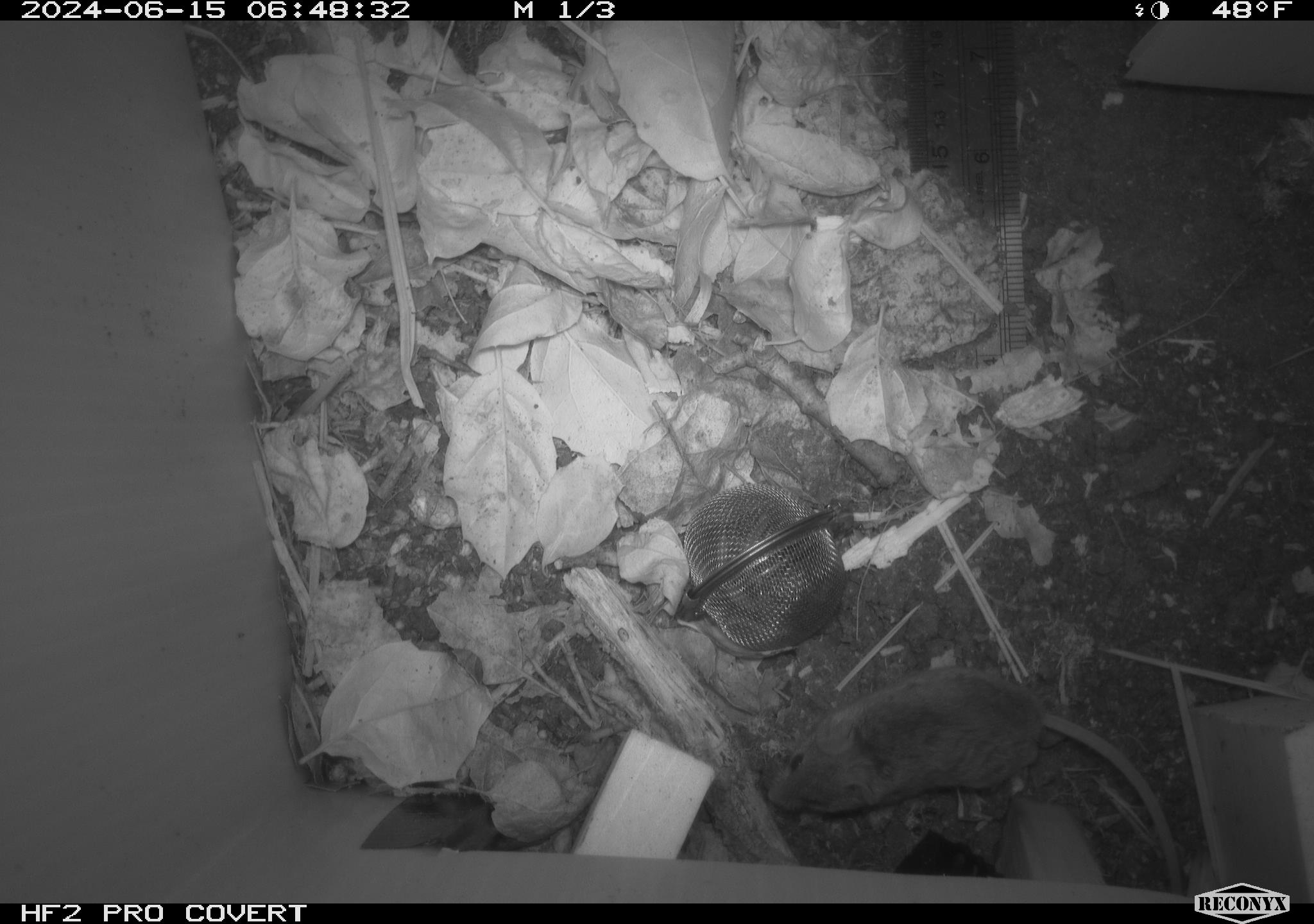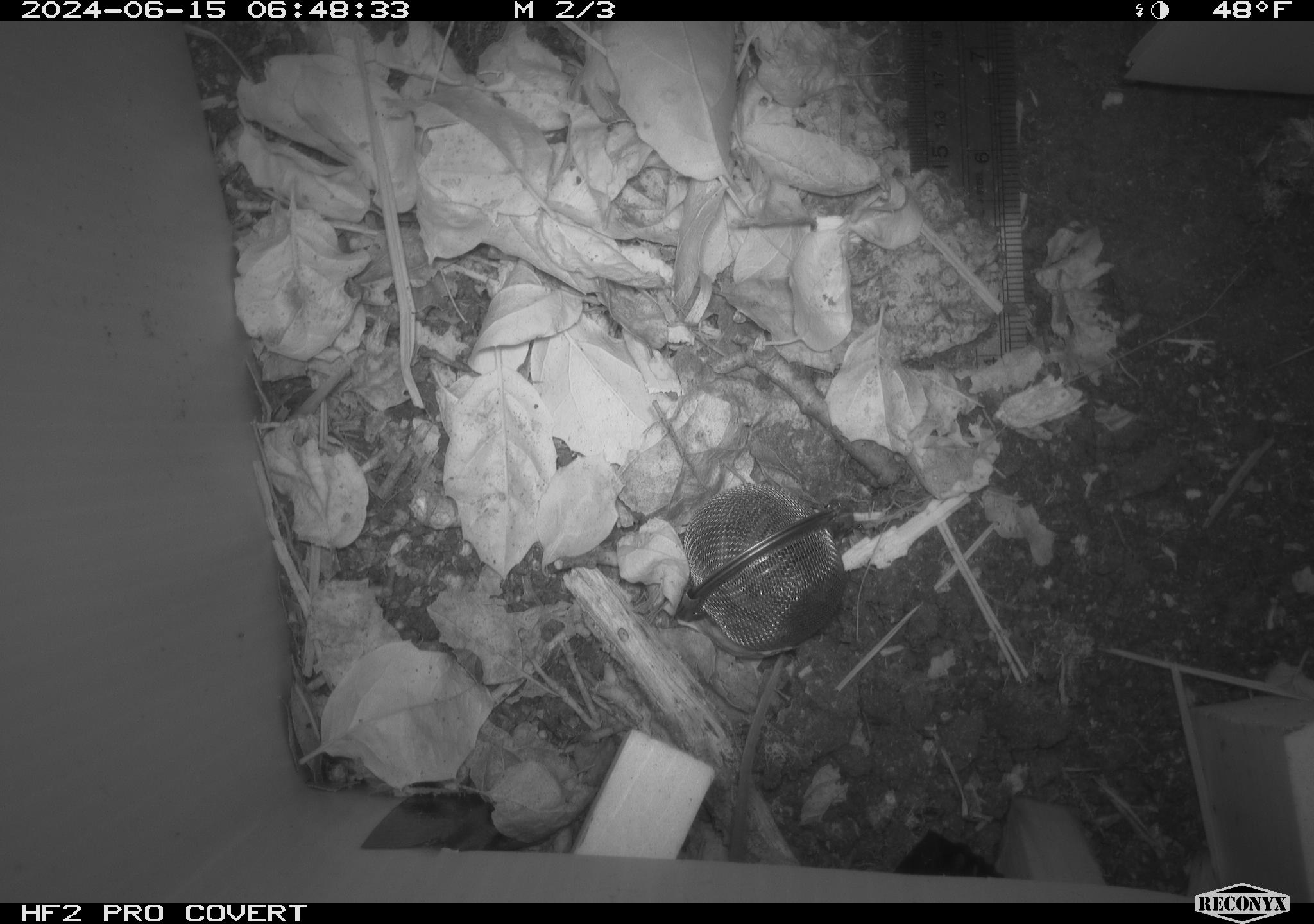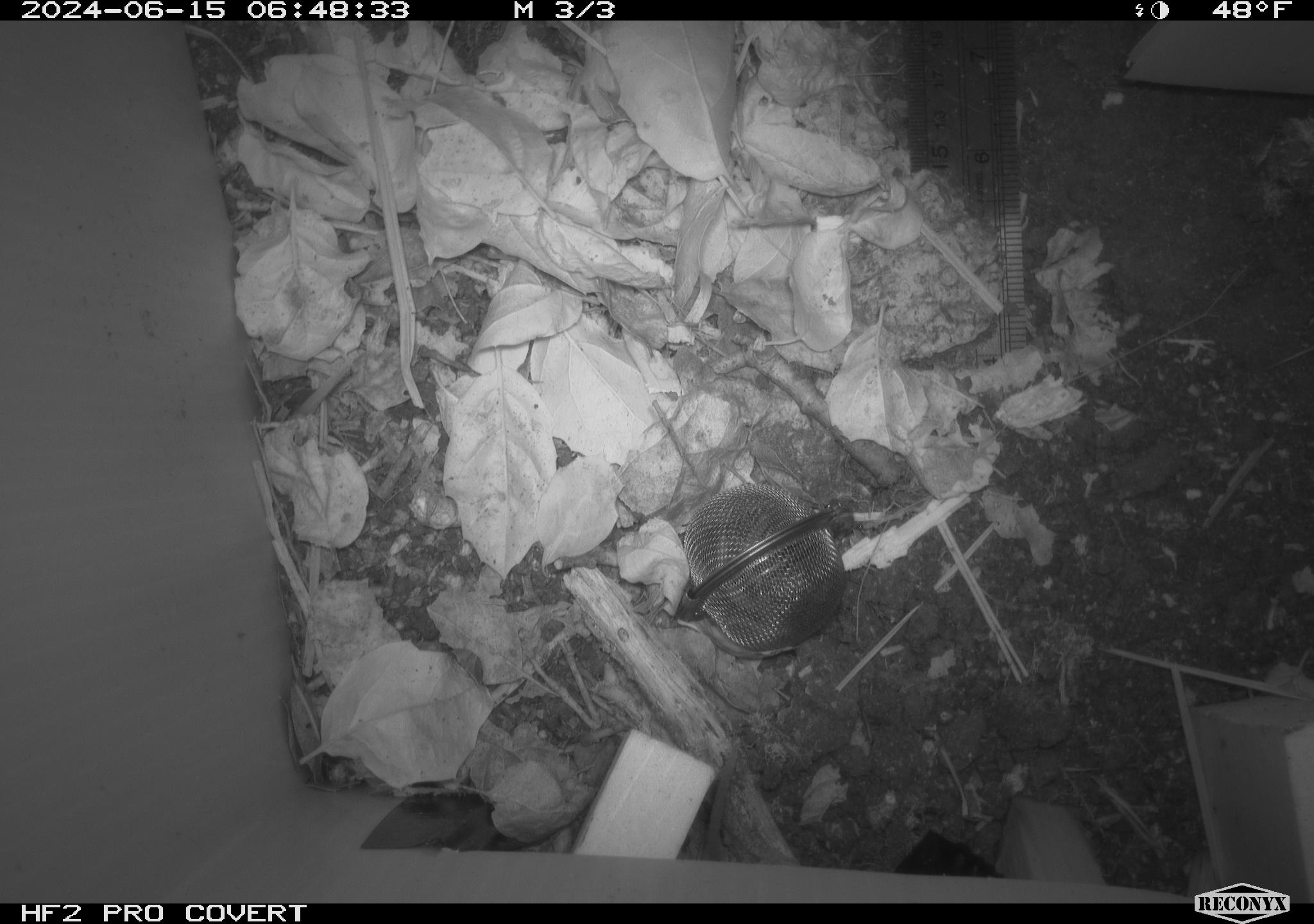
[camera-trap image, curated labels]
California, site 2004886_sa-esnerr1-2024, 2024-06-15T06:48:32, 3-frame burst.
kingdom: Animalia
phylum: Chordata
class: Mammalia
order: Rodentia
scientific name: Rodentia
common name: rodent